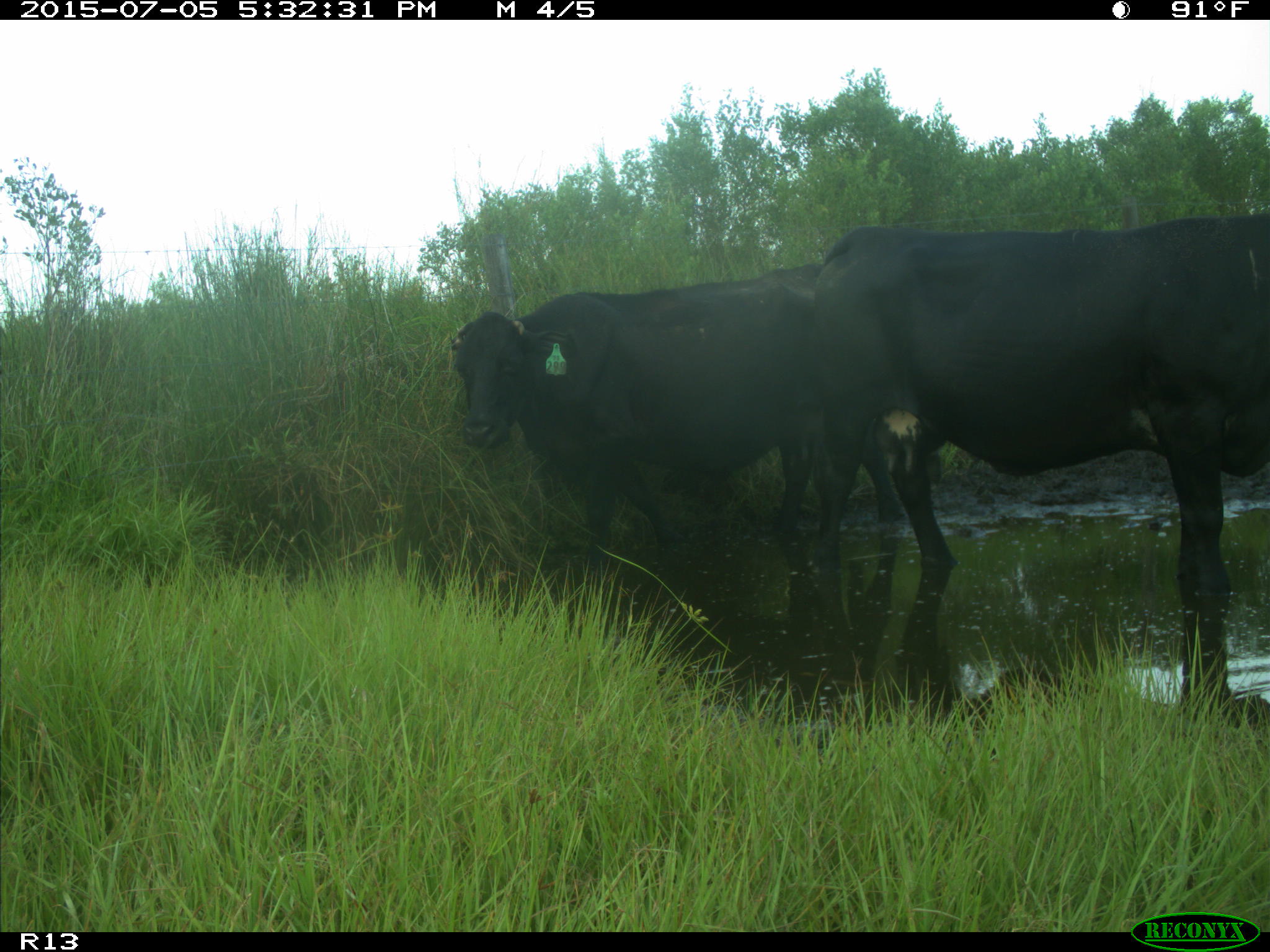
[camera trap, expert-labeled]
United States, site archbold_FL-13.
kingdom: Animalia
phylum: Chordata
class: Mammalia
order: Artiodactyla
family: Bovidae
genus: Bos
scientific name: Bos taurus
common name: domestic cow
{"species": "Bos taurus (domestic cow)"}